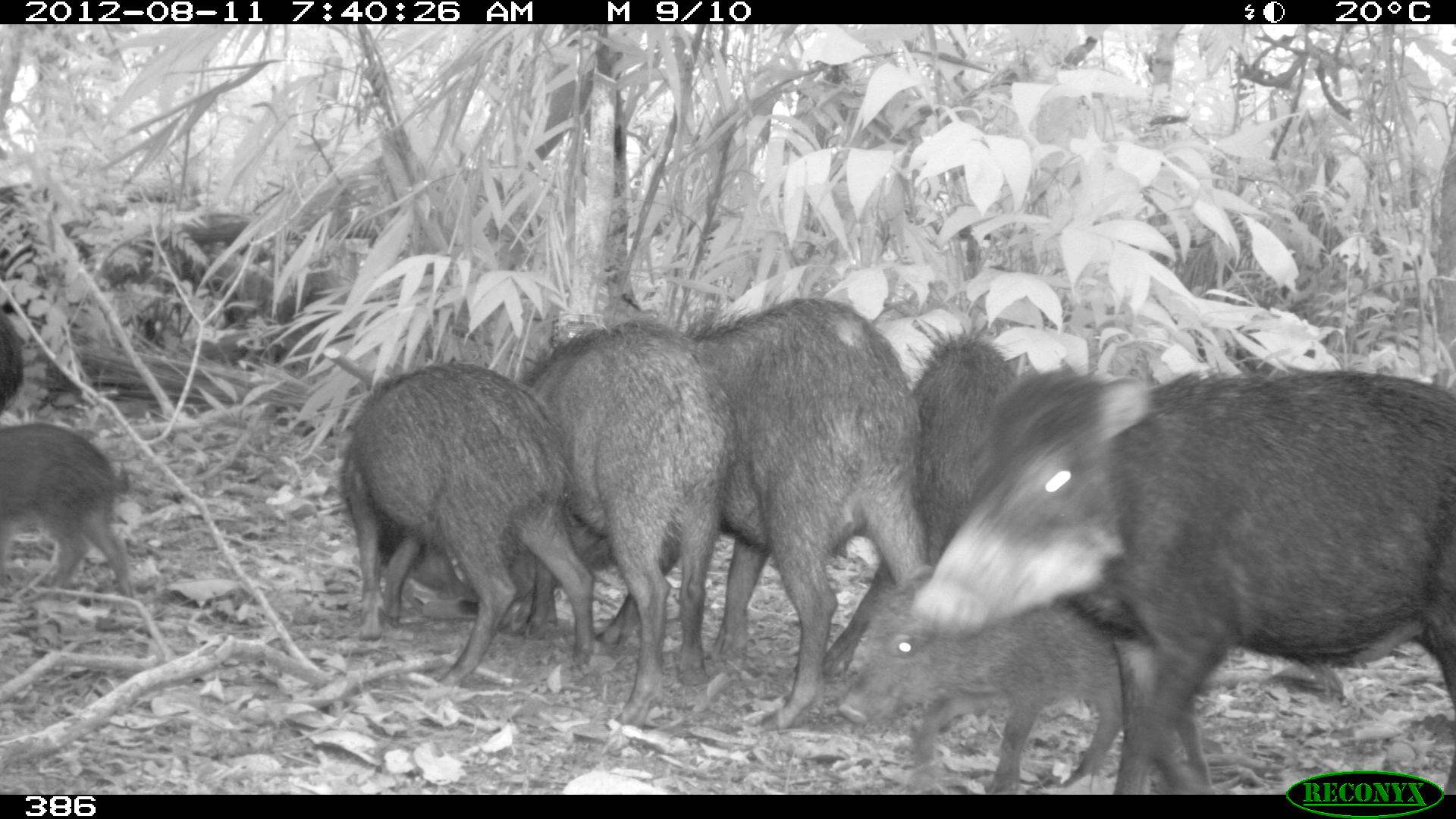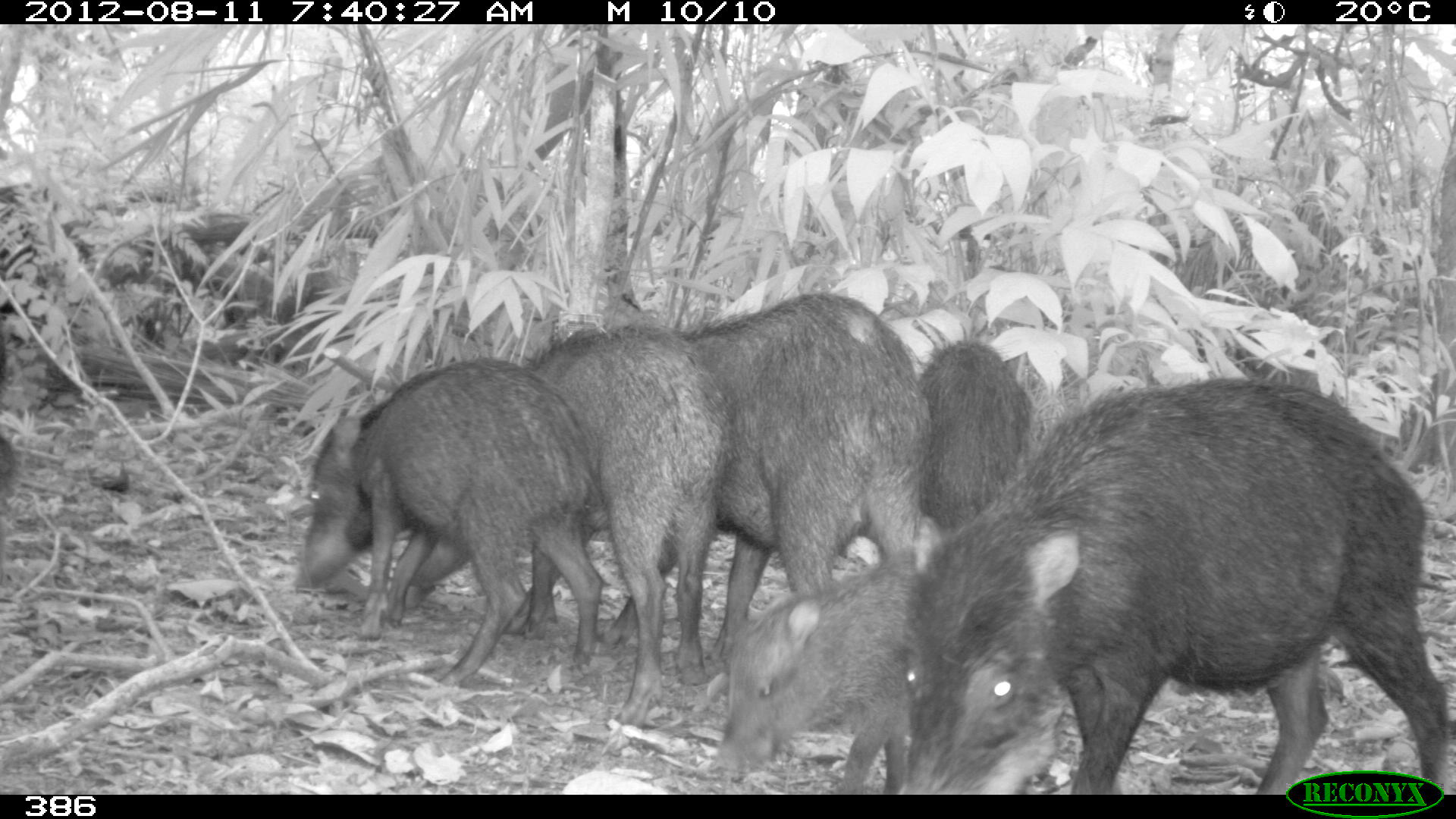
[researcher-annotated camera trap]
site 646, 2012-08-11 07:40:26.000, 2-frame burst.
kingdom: Animalia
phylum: Chordata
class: Mammalia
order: Artiodactyla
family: Tayassuidae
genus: Tayassu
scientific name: Tayassu pecari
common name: white-lipped peccary